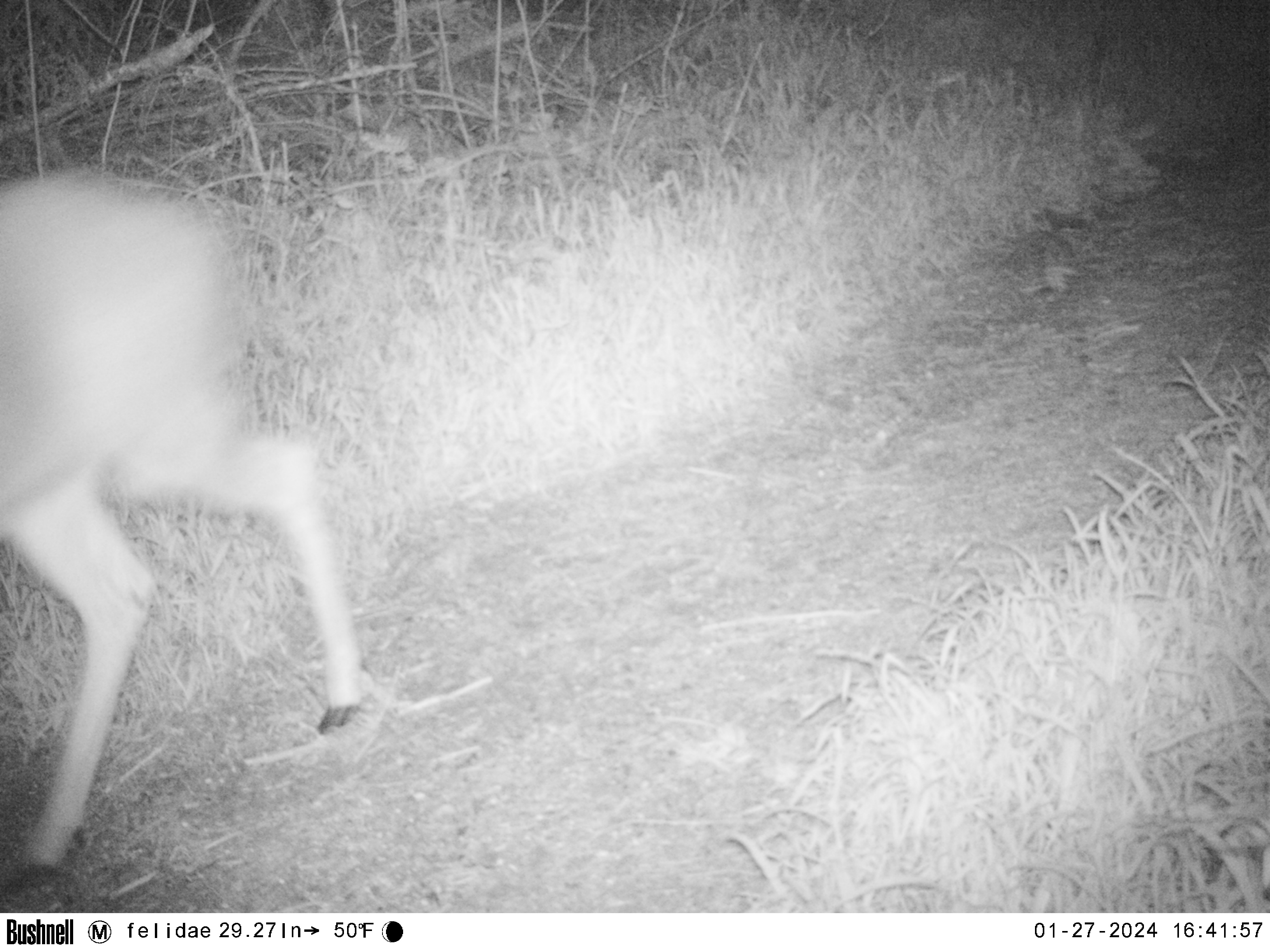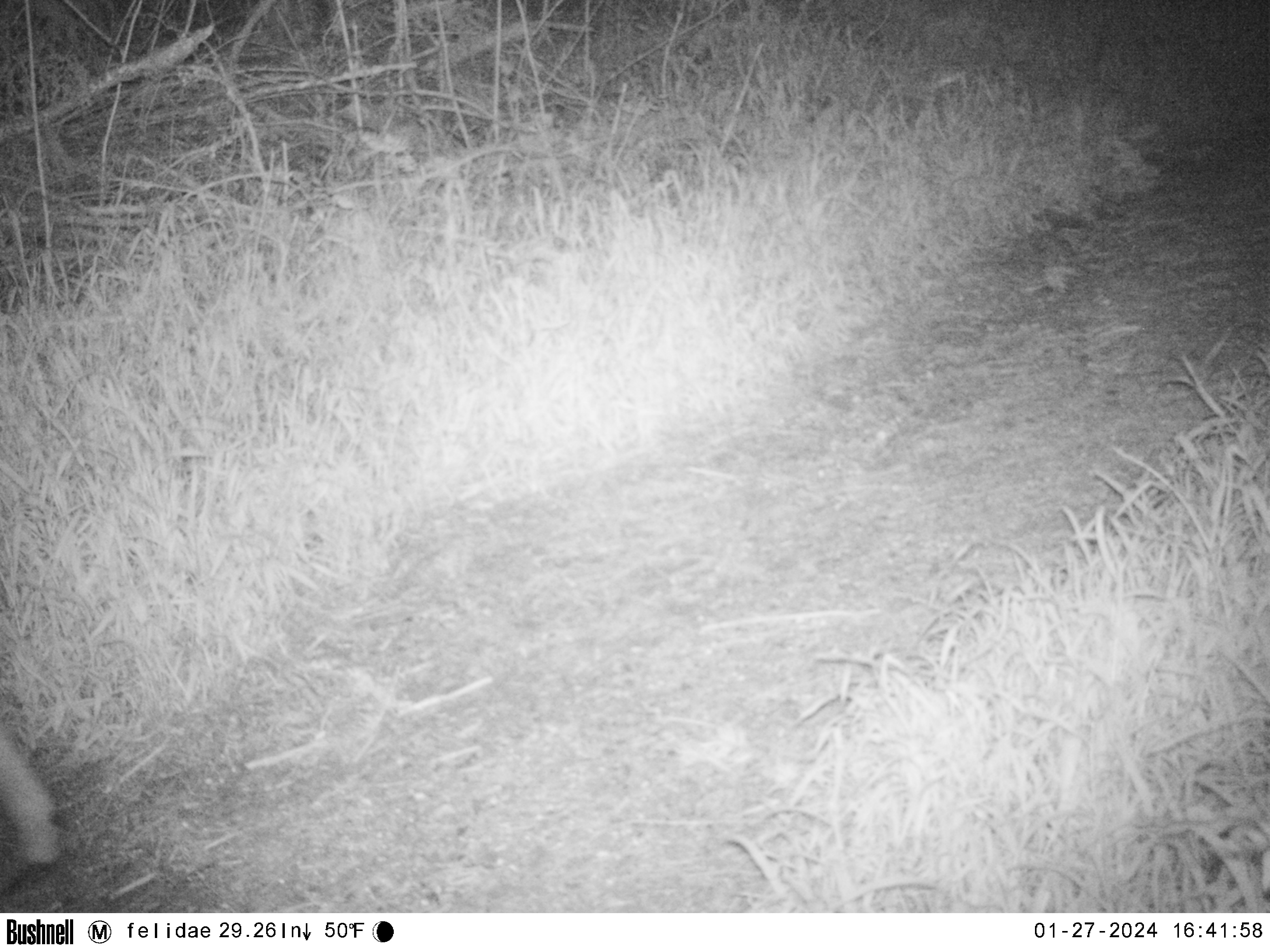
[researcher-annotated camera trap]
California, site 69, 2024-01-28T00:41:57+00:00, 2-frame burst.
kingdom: Animalia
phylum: Chordata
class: Mammalia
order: Artiodactyla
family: Cervidae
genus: Odocoileus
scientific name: Odocoileus hemionus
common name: mule deer